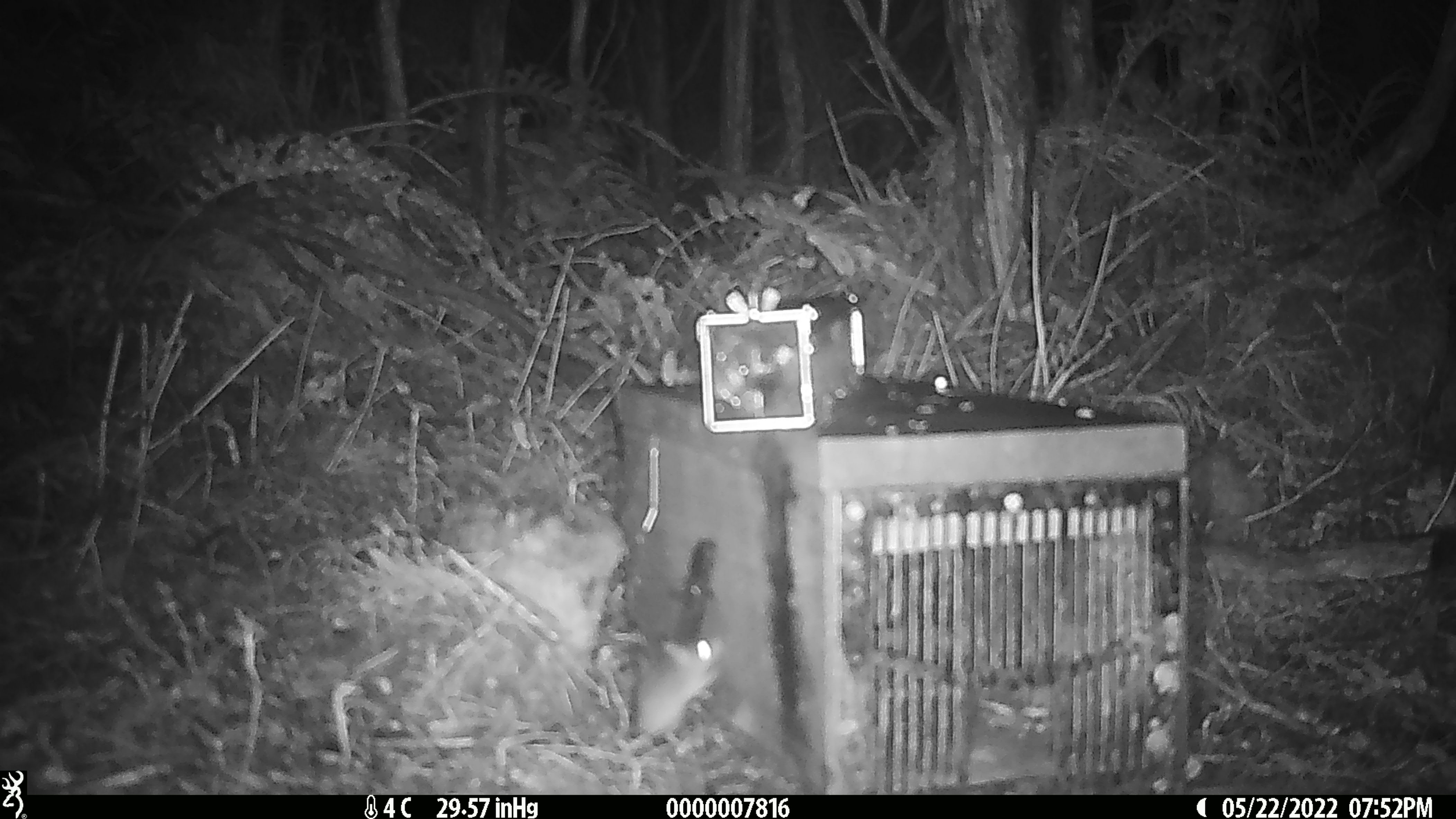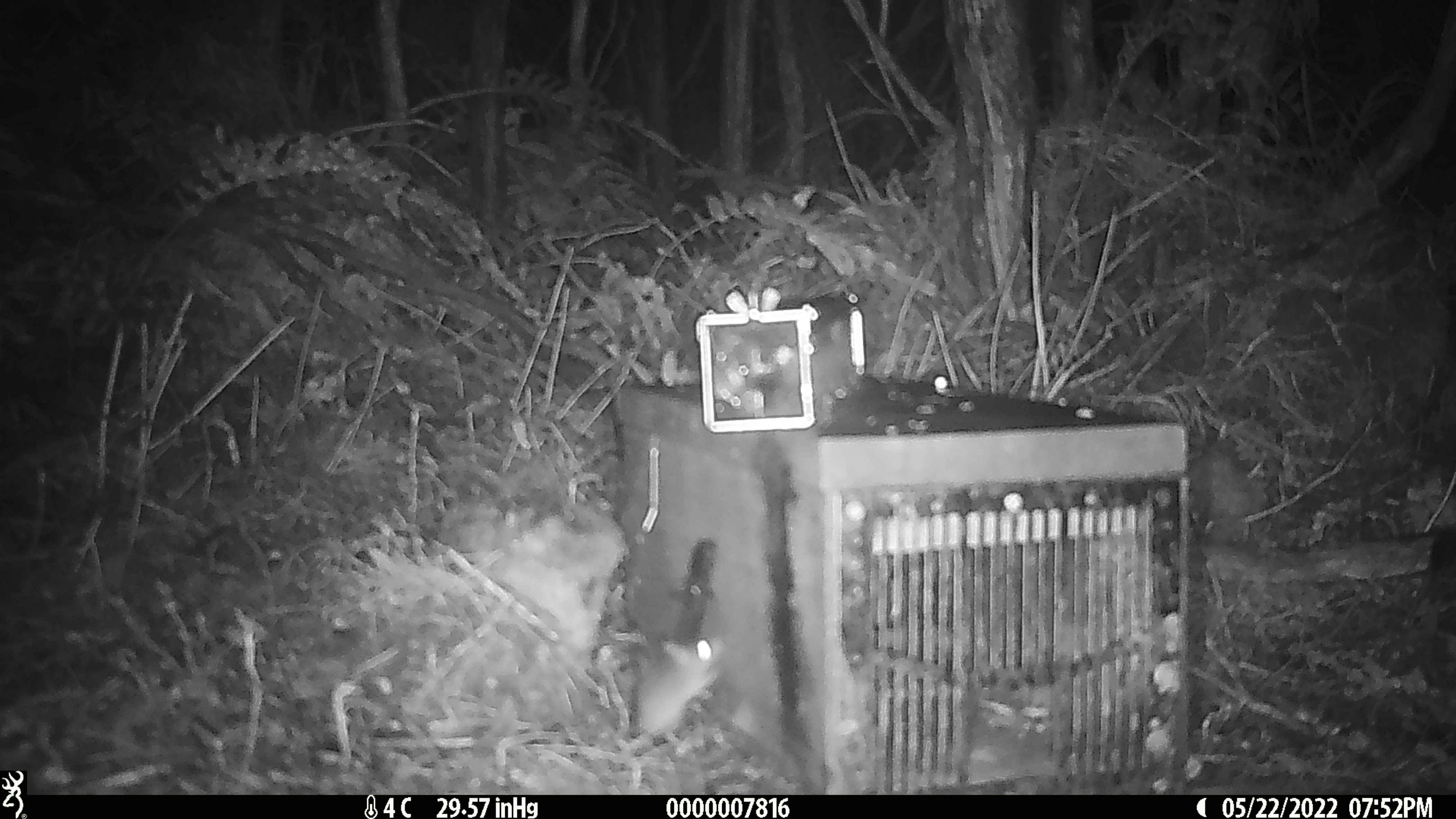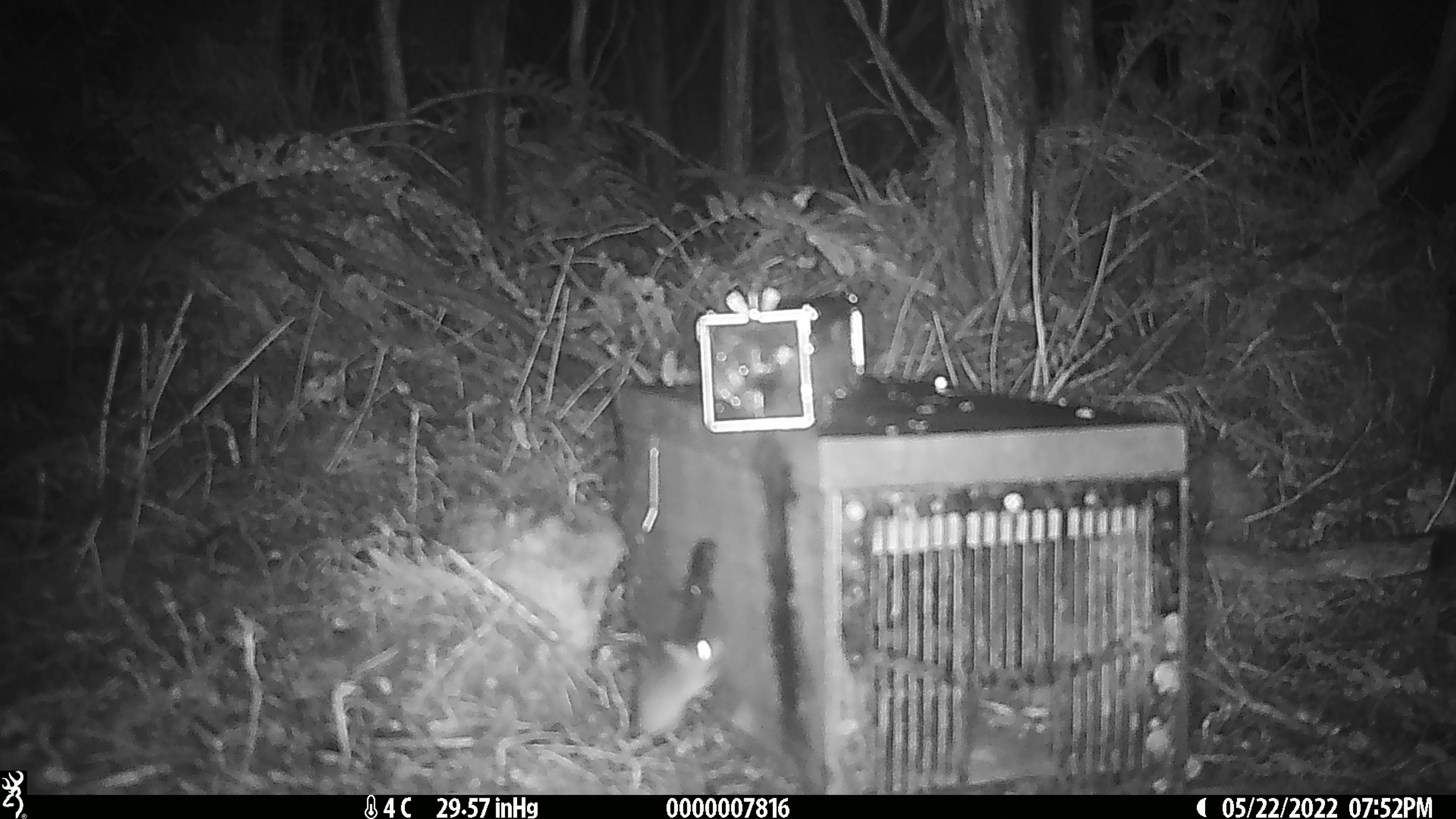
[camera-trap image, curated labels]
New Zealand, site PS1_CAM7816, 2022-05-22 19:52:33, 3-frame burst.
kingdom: Animalia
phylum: Chordata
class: Mammalia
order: Rodentia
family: Muridae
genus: Mus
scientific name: Mus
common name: mouse